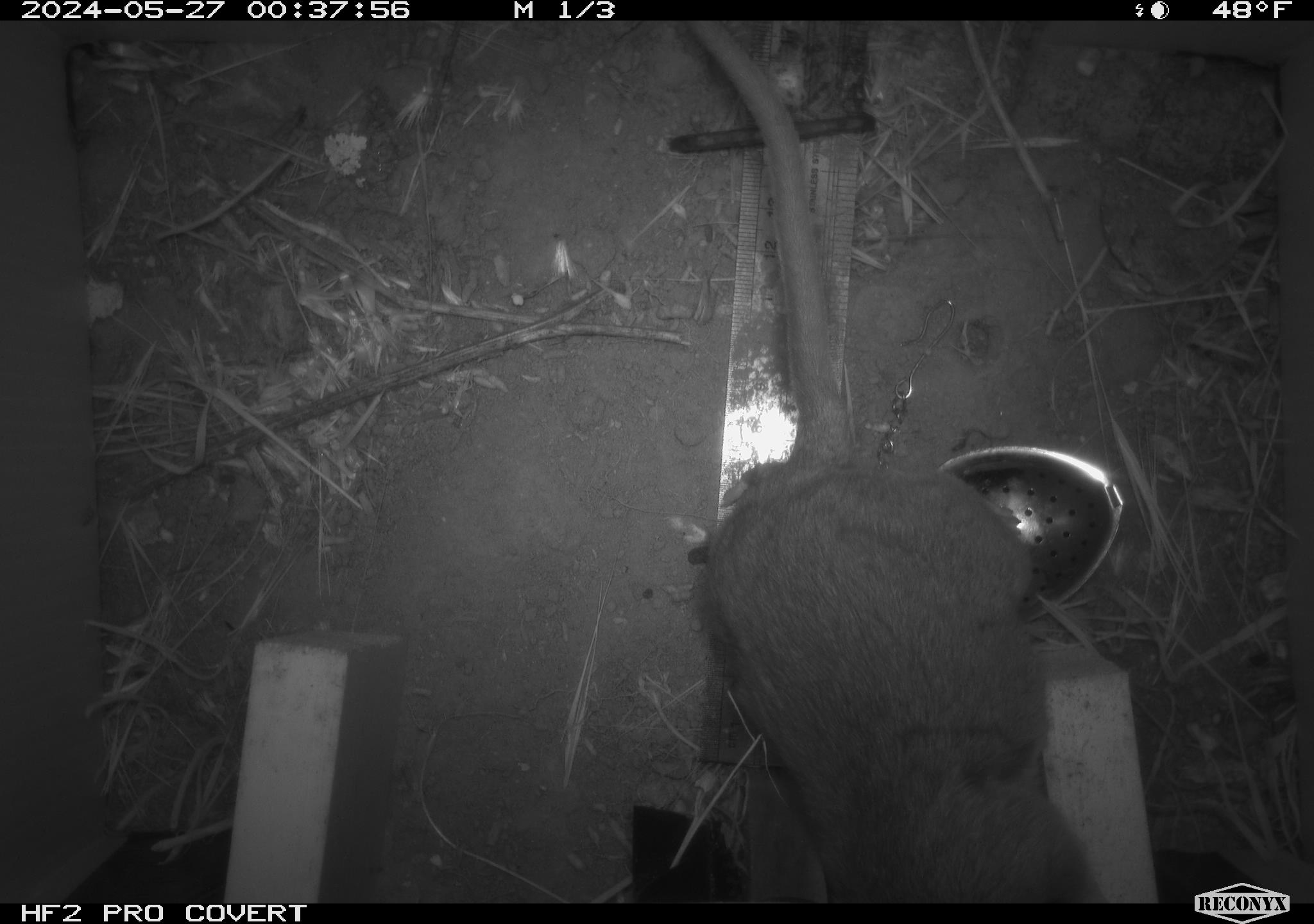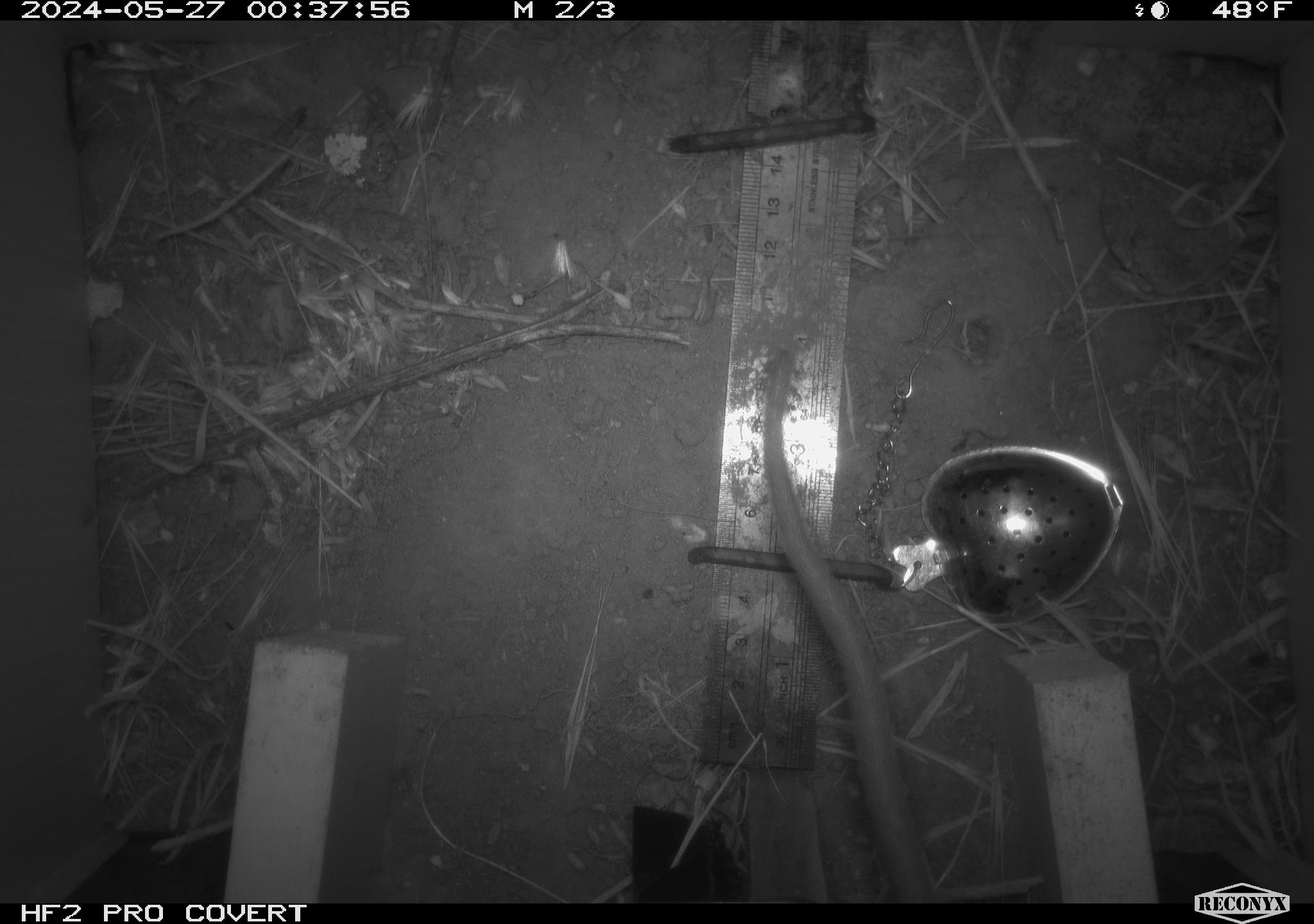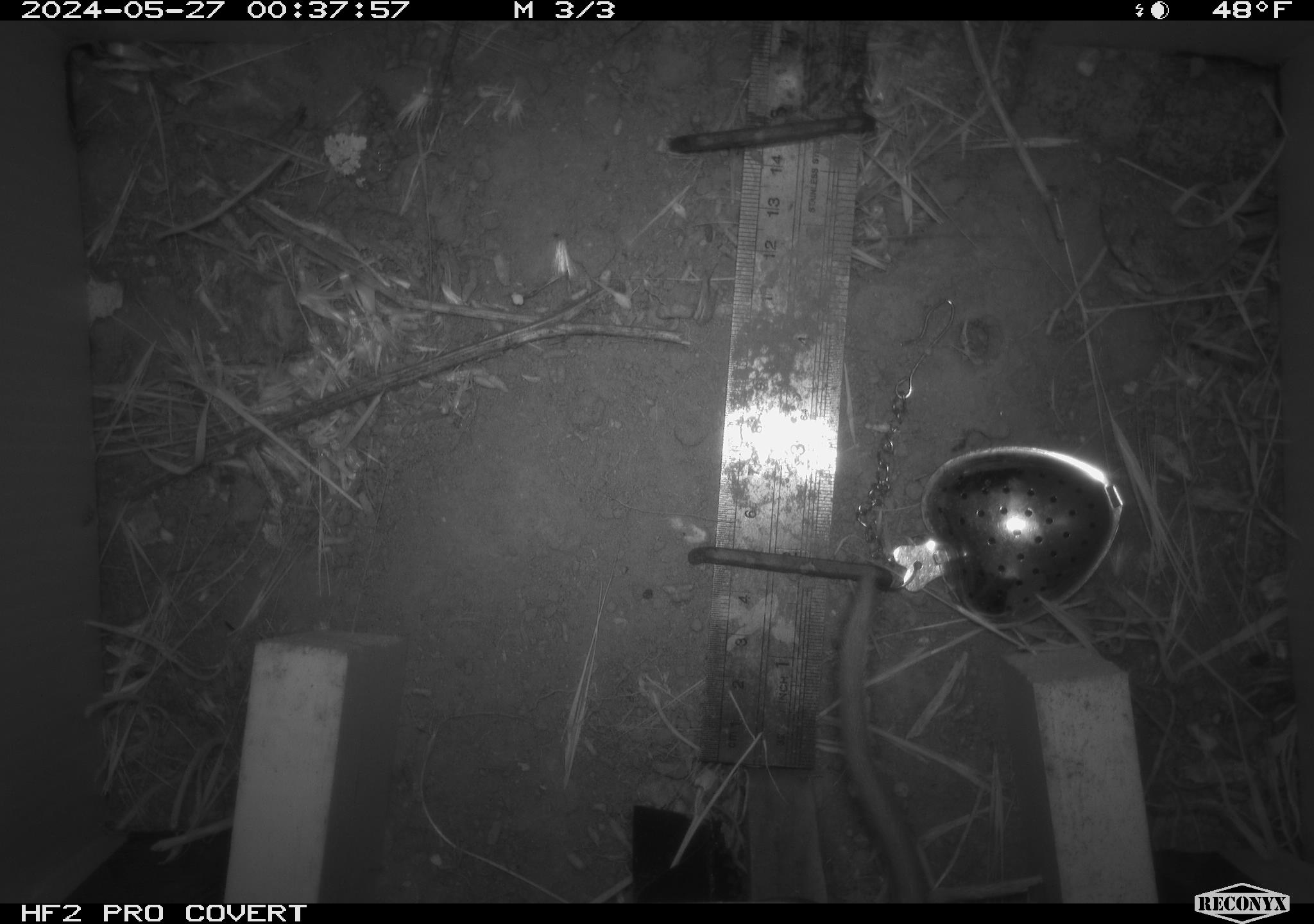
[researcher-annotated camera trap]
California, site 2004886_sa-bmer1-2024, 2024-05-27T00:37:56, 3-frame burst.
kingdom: Animalia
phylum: Chordata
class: Mammalia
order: Rodentia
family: Muridae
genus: Rattus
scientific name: Rattus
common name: rat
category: rattus species